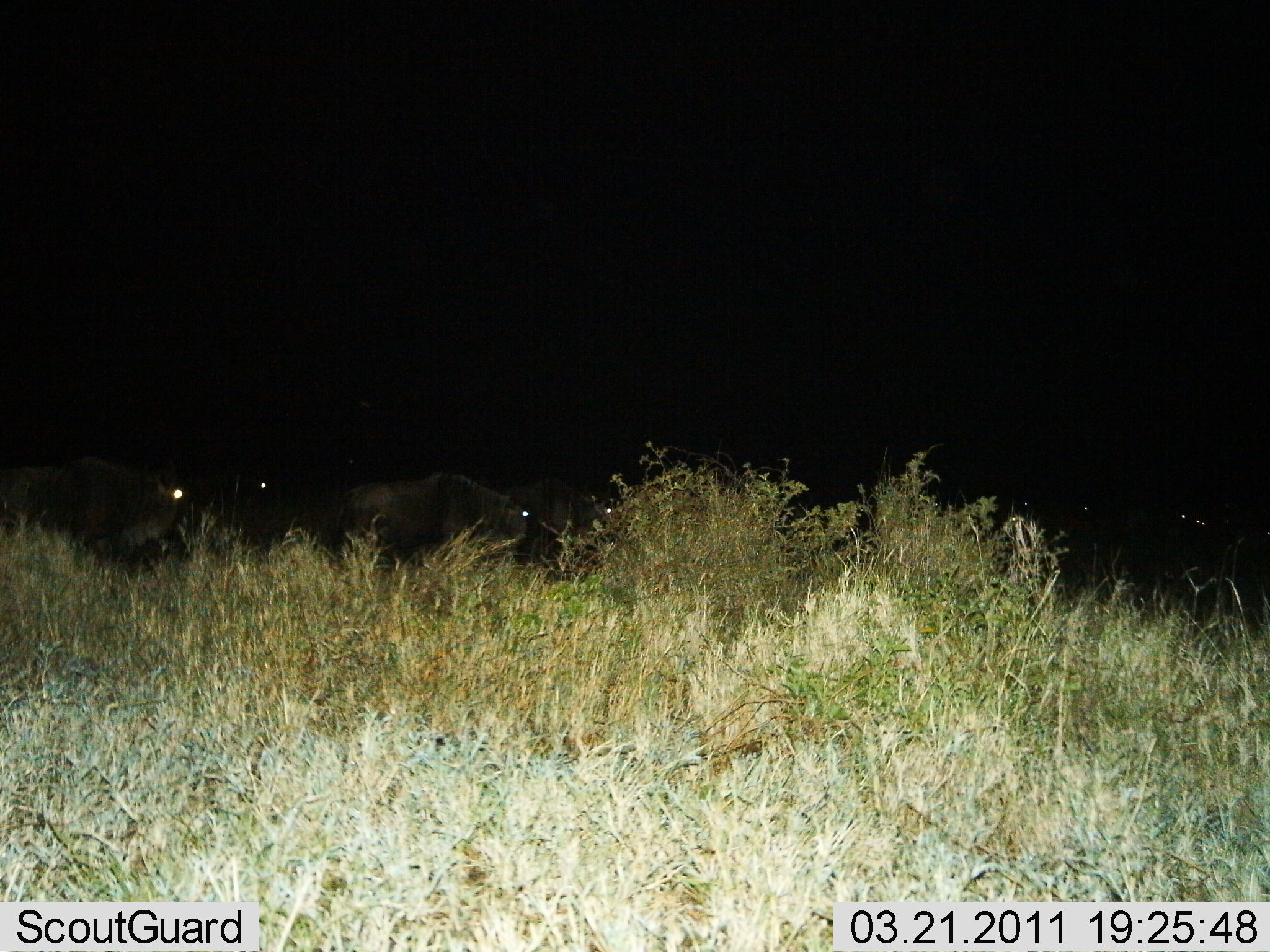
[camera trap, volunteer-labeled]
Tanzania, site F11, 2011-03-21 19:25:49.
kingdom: Animalia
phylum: Chordata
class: Mammalia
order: Artiodactyla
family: Bovidae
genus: Connochaetes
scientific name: Connochaetes taurinus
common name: blue wildebeest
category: wildebeest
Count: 8.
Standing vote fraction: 55%.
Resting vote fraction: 0%.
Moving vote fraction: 55%.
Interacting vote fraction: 0%.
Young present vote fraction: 0%.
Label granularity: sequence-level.